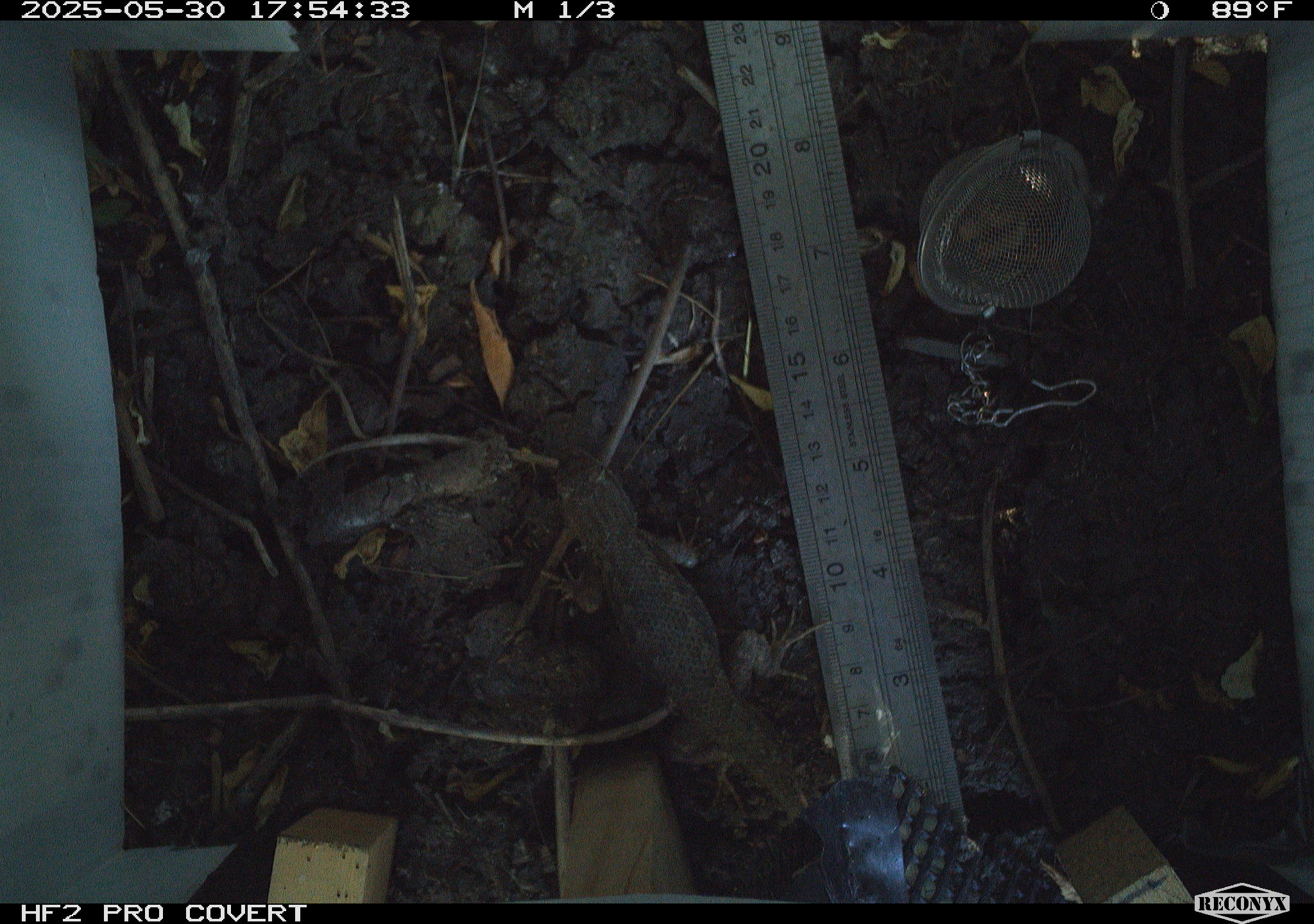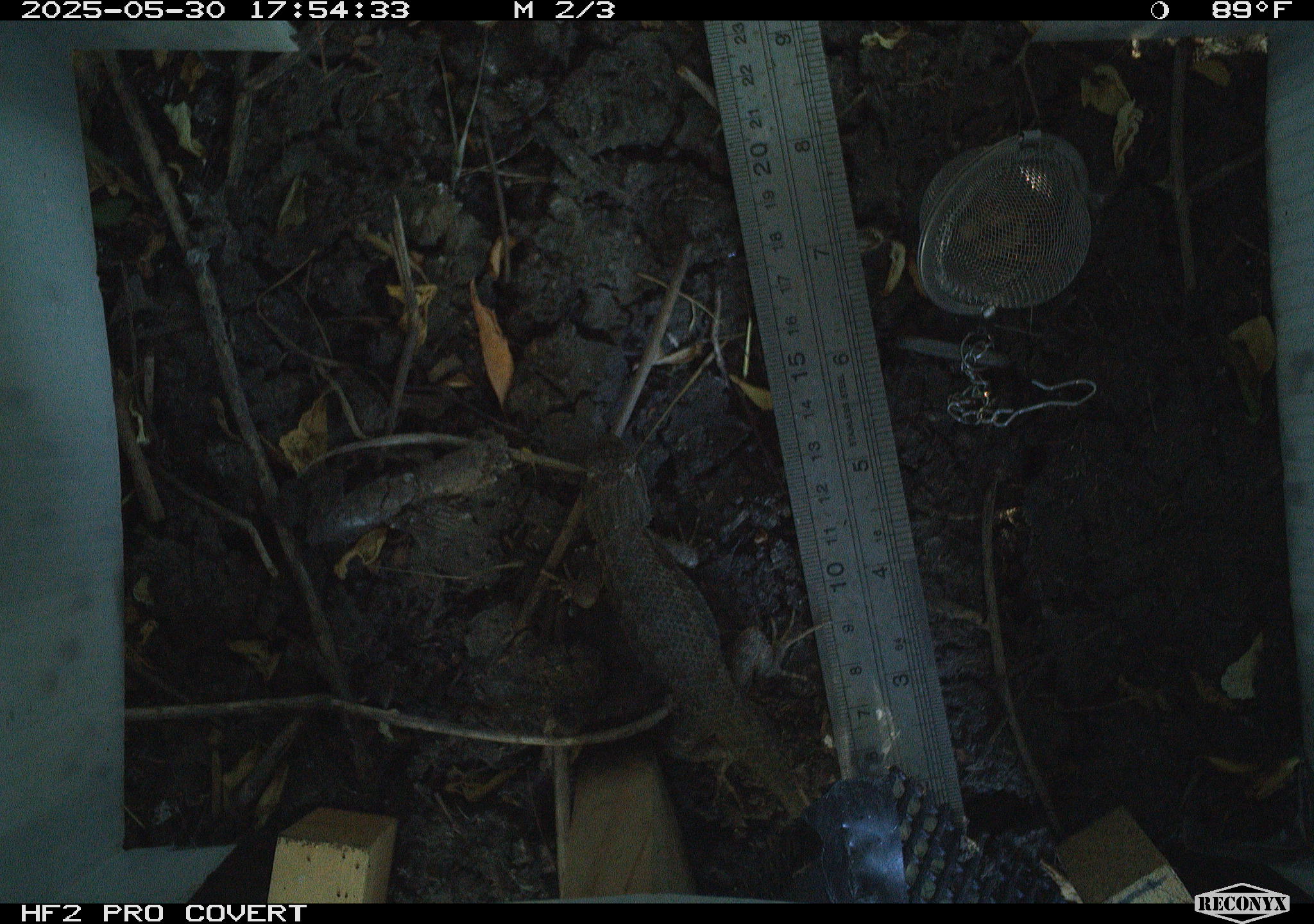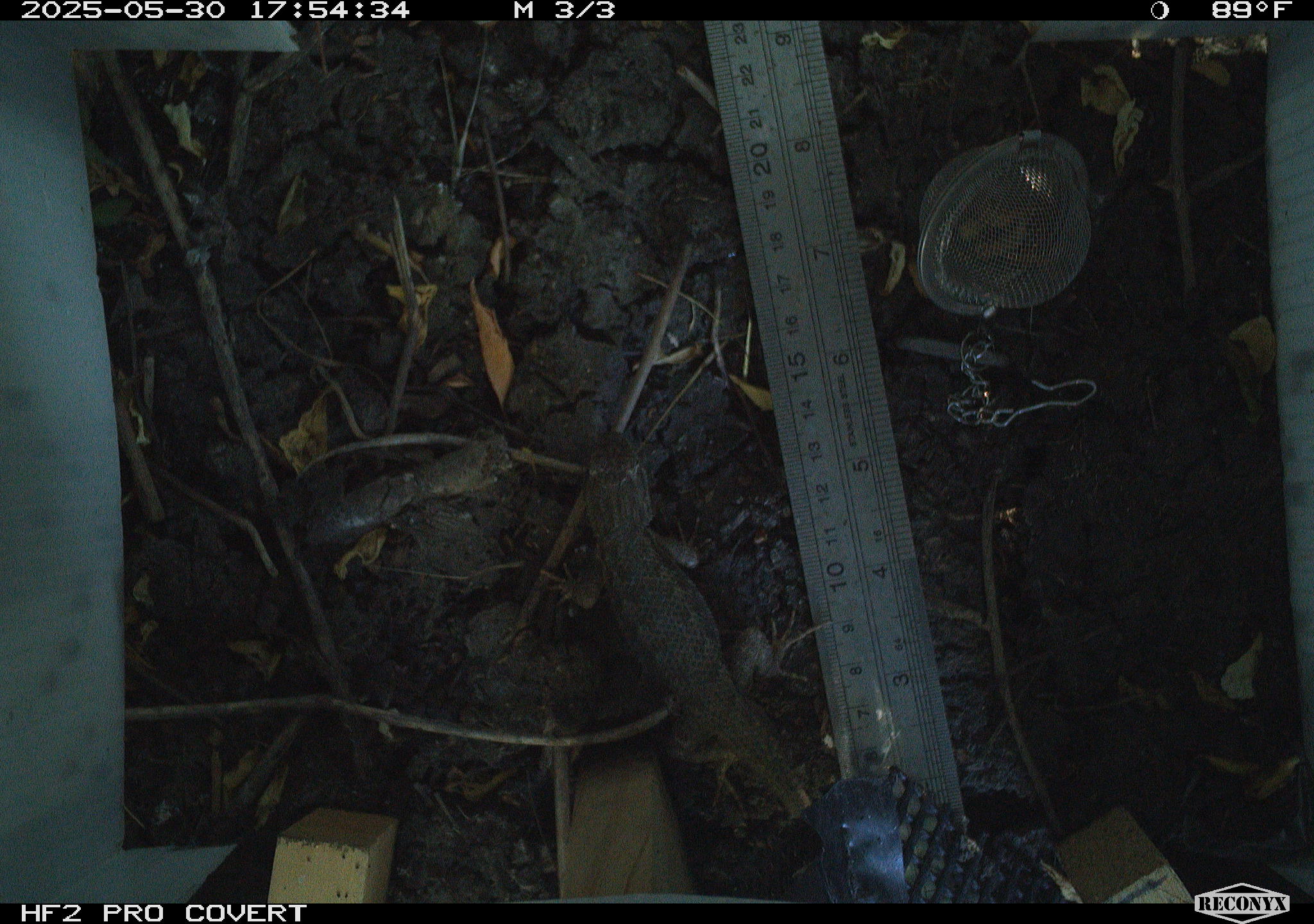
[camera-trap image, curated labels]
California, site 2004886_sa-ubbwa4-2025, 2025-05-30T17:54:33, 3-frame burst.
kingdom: Animalia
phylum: Chordata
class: Reptilia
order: Squamata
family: Phrynosomatidae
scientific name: Phrynosomatidae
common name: north american spiny lizards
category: sceloporus/uta species